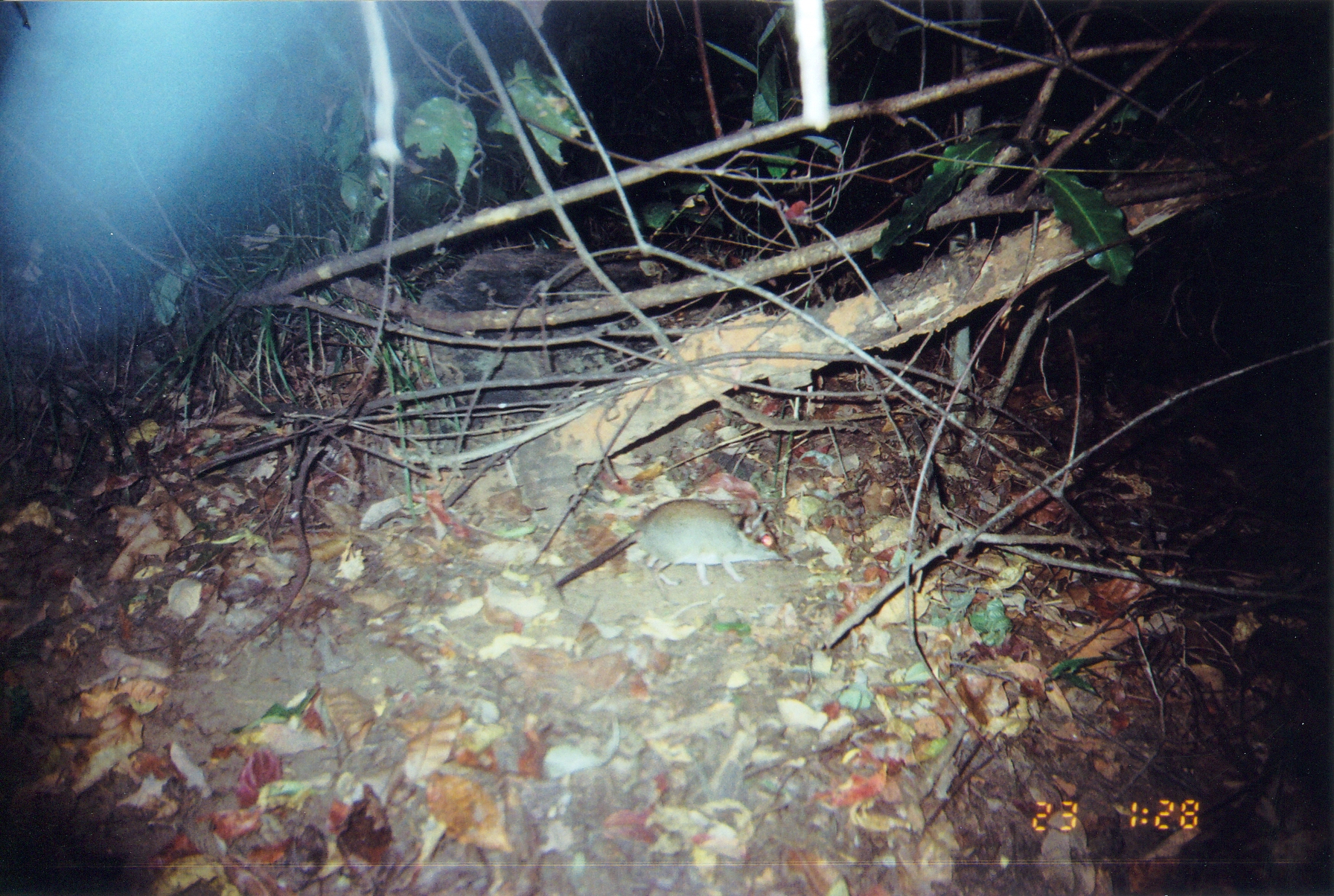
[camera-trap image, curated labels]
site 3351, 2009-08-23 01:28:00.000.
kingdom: Animalia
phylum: Chordata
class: Mammalia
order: Macroscelidea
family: Macroscelididae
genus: Petrodromus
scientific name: Petrodromus tetradactylus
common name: four-toed sengi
Petrodromus tetradactylus (four-toed sengi), count 1.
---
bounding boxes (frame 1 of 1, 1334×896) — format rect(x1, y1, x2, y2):
petrodromus tetradactylus: rect(554, 497, 788, 590)